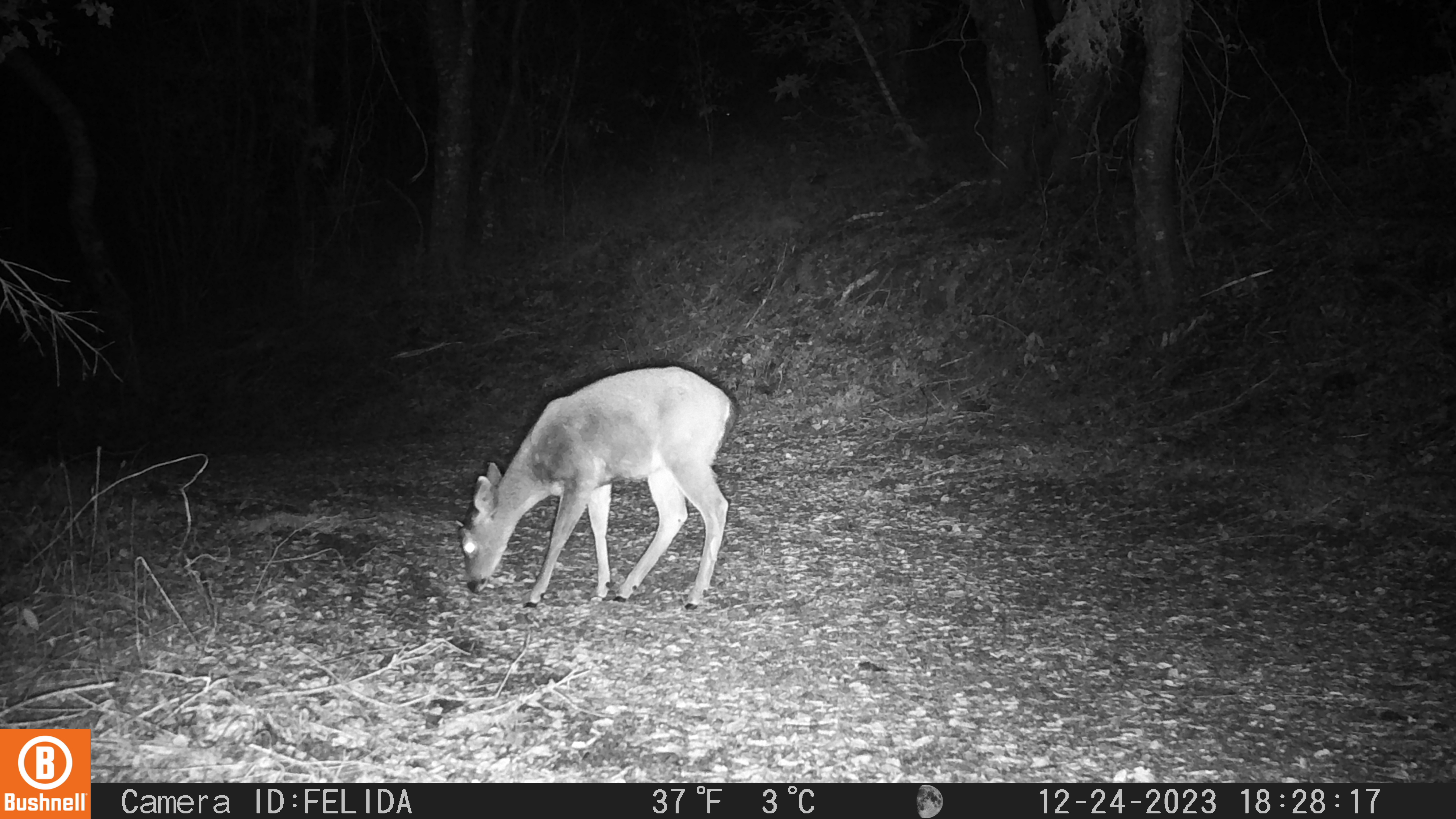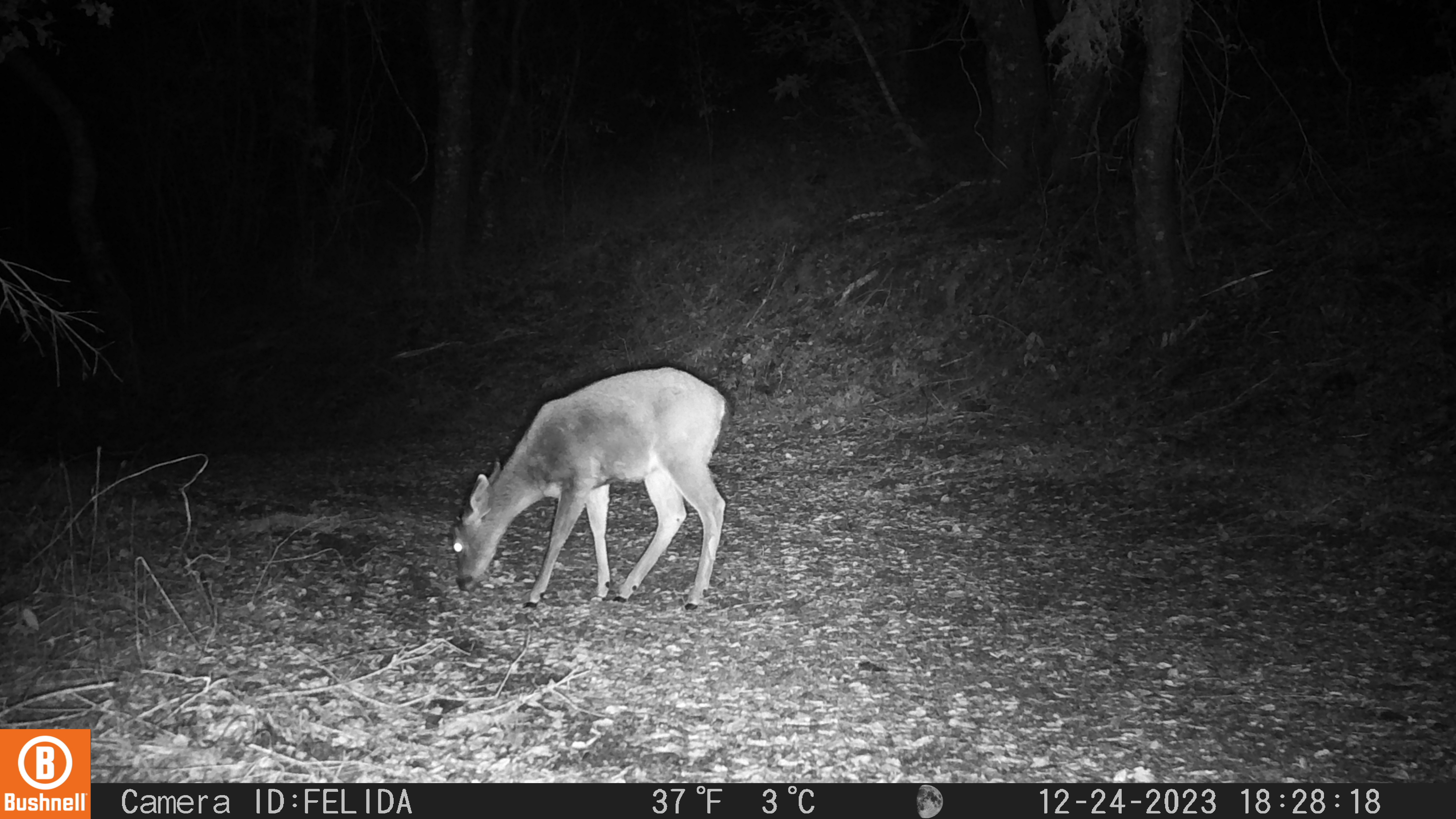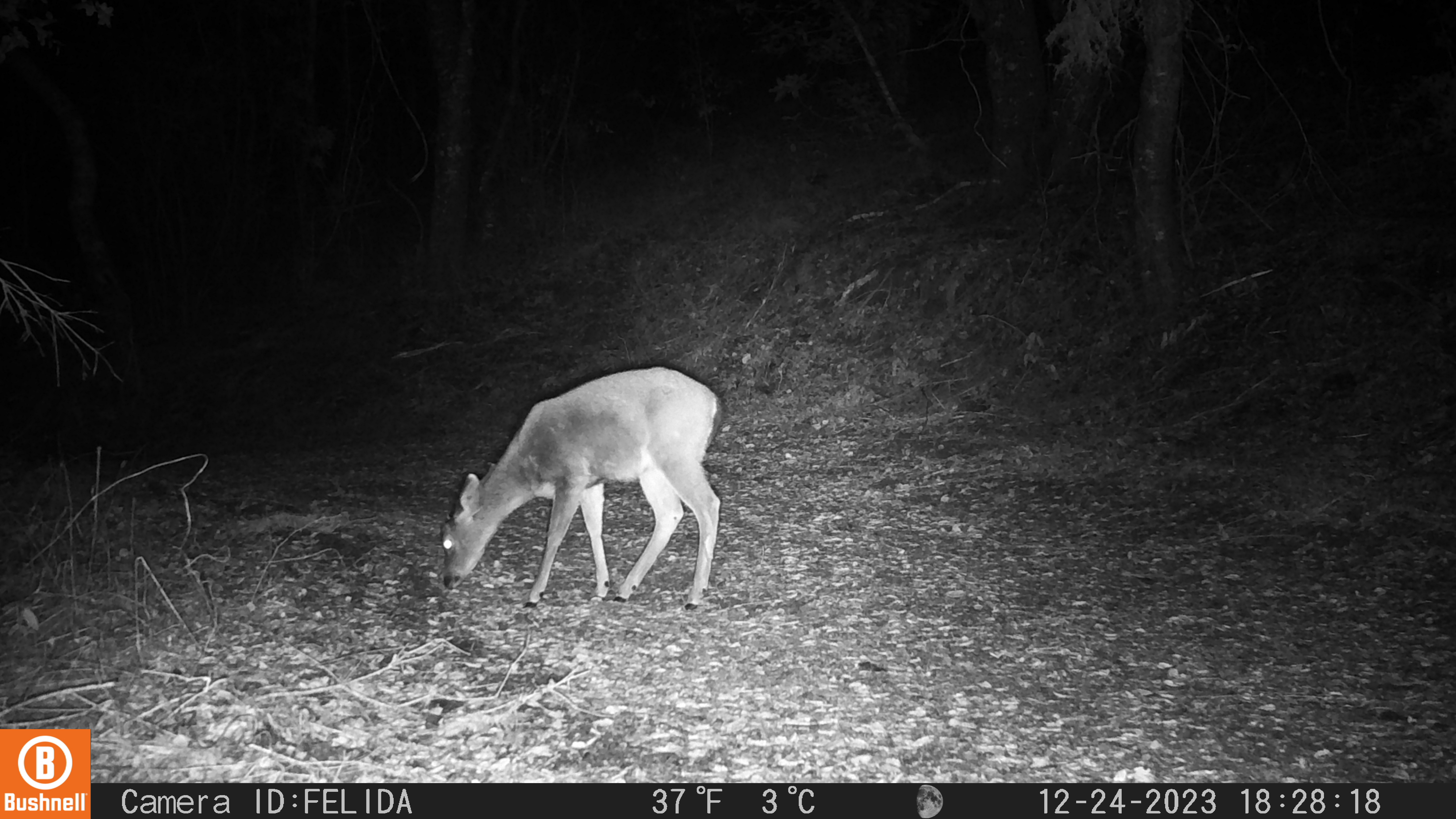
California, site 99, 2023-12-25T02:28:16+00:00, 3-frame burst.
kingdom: Animalia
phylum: Chordata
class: Mammalia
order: Artiodactyla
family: Cervidae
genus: Odocoileus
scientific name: Odocoileus hemionus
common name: mule deer